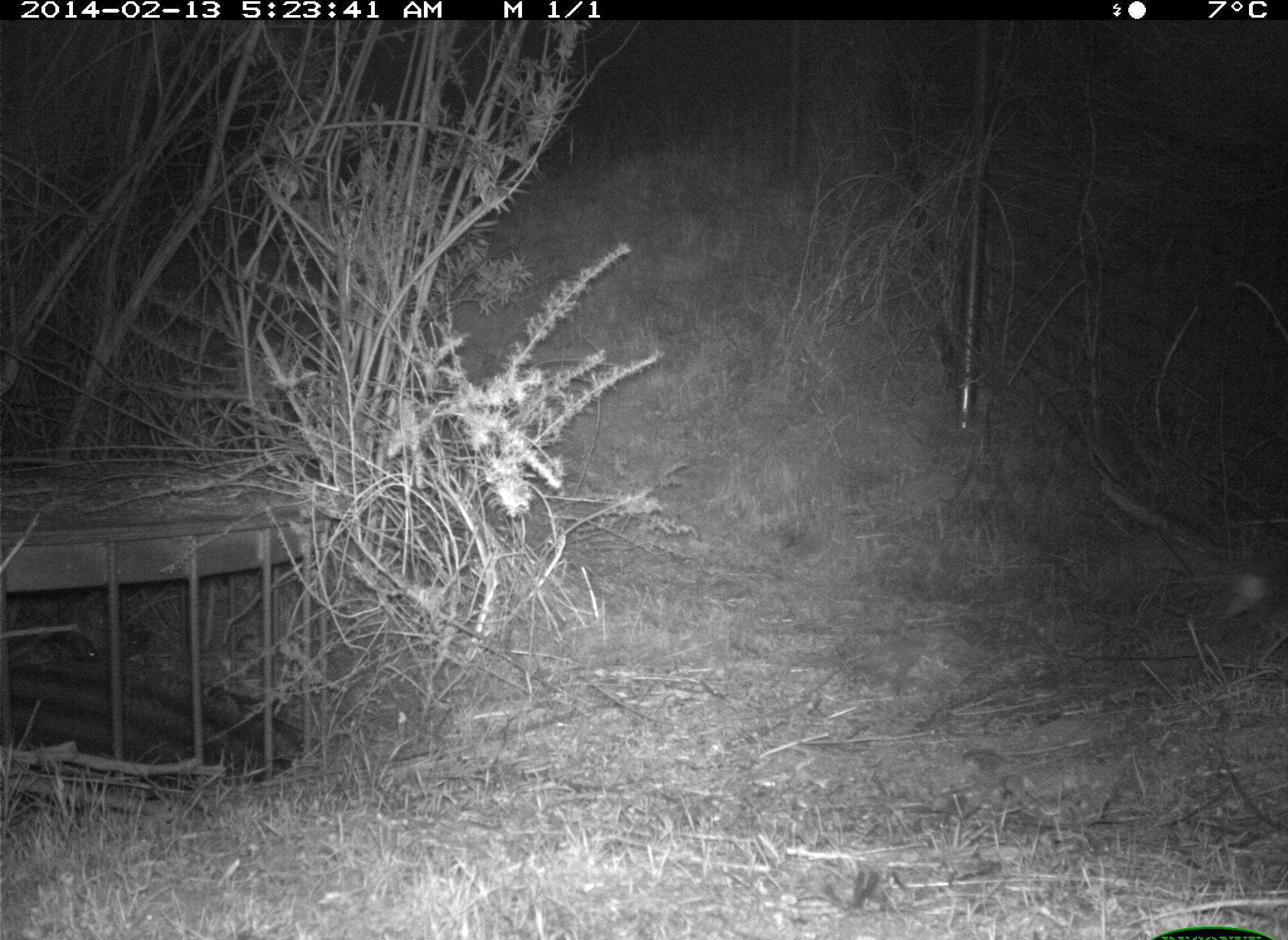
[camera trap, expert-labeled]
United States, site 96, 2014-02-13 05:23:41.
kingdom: Animalia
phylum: Chordata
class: Mammalia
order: Lagomorpha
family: Leporidae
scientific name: Leporidae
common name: rabbits and hares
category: rabbit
Rabbit (rabbits and hares) (Leporidae).